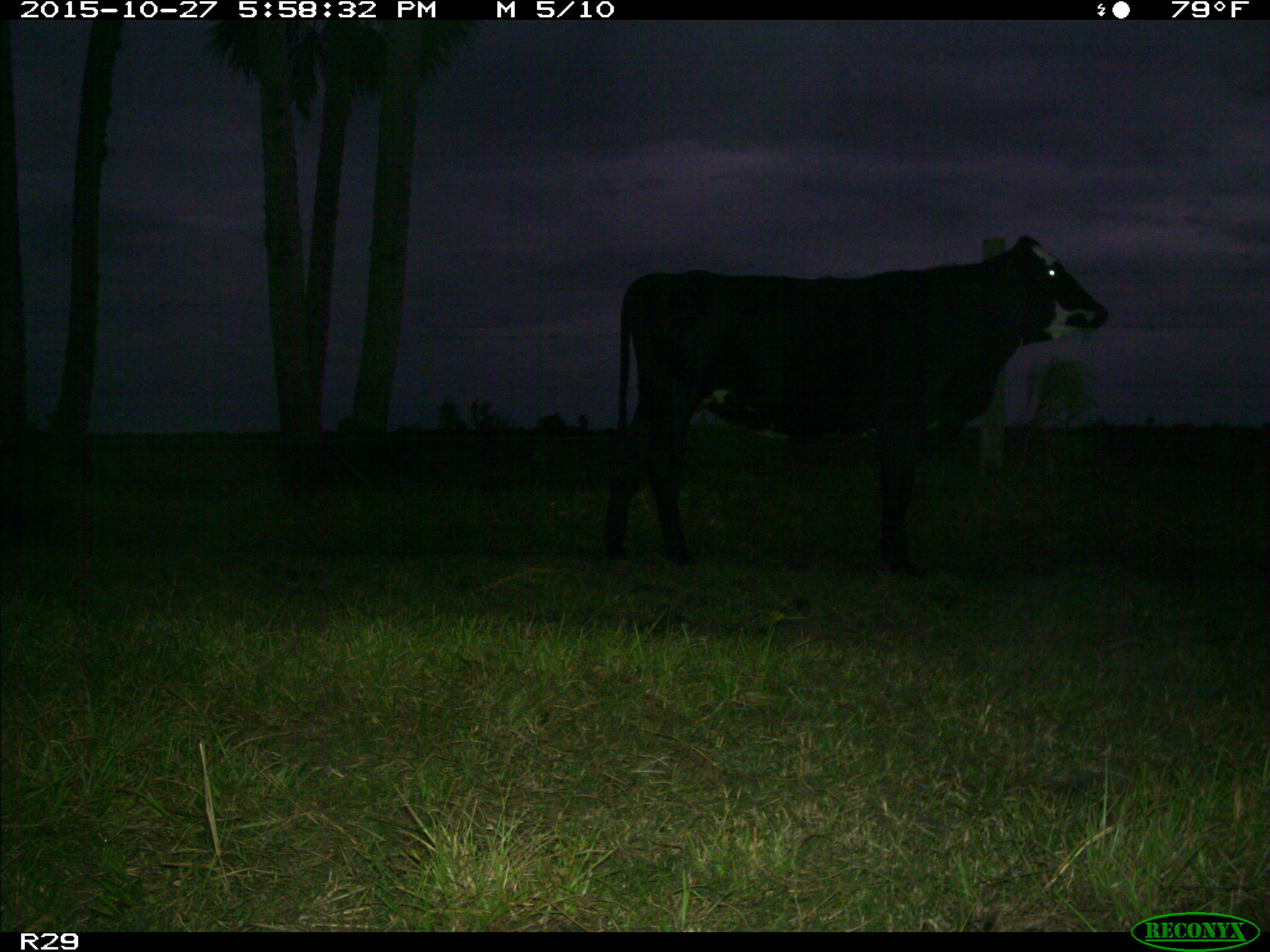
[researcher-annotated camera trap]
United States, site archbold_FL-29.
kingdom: Animalia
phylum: Chordata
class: Mammalia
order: Artiodactyla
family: Bovidae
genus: Bos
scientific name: Bos taurus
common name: domestic cow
Bos taurus (domestic cow).